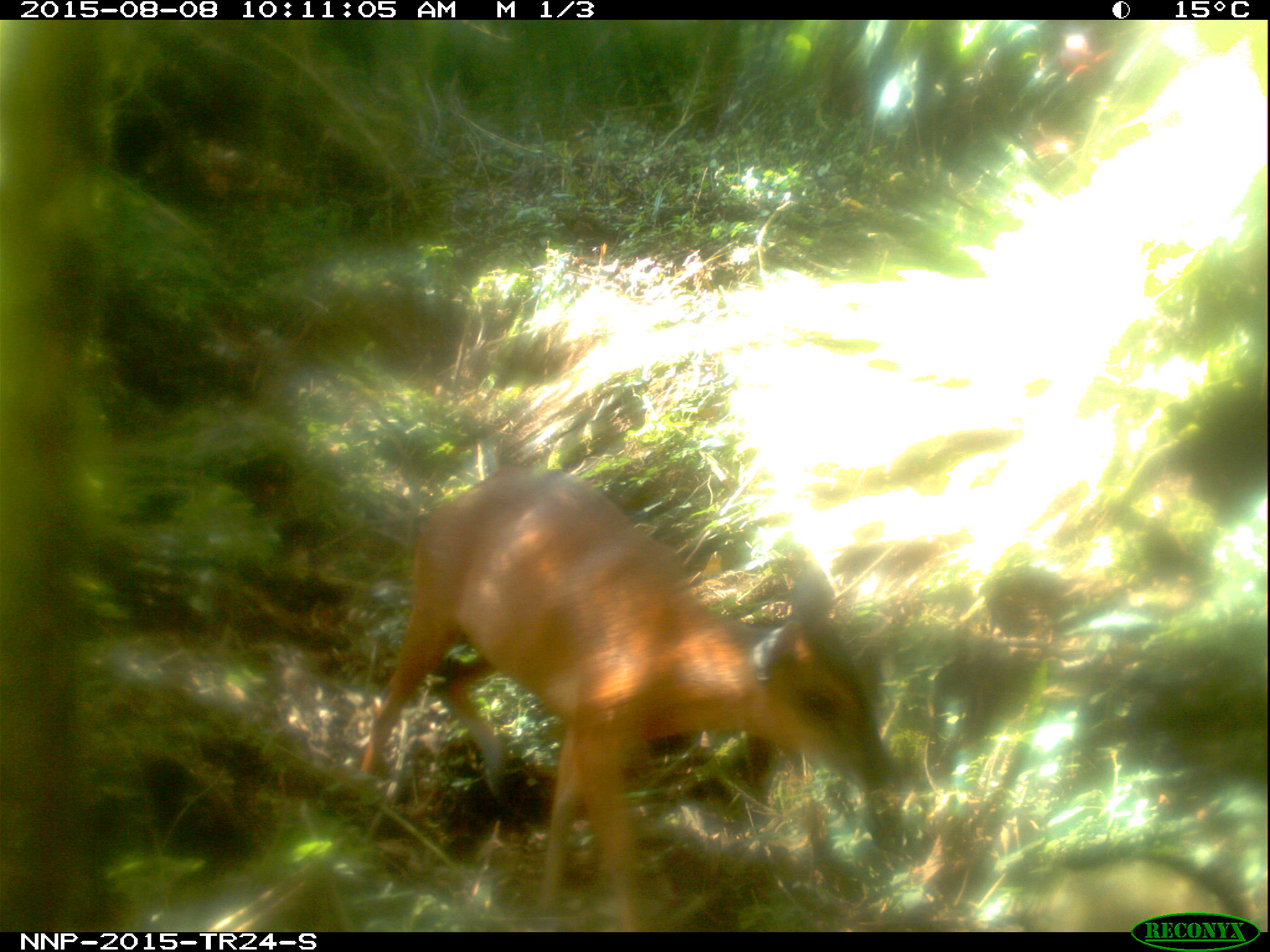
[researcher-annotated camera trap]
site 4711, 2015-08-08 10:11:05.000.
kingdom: Animalia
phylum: Chordata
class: Mammalia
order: Artiodactyla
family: Bovidae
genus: Cephalophus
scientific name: Cephalophus nigrifrons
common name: black-fronted duiker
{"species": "Cephalophus nigrifrons (black-fronted duiker)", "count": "1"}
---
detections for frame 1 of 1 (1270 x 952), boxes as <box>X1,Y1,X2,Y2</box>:
cephalophus nigrifrons: <box>358,467,893,931</box>